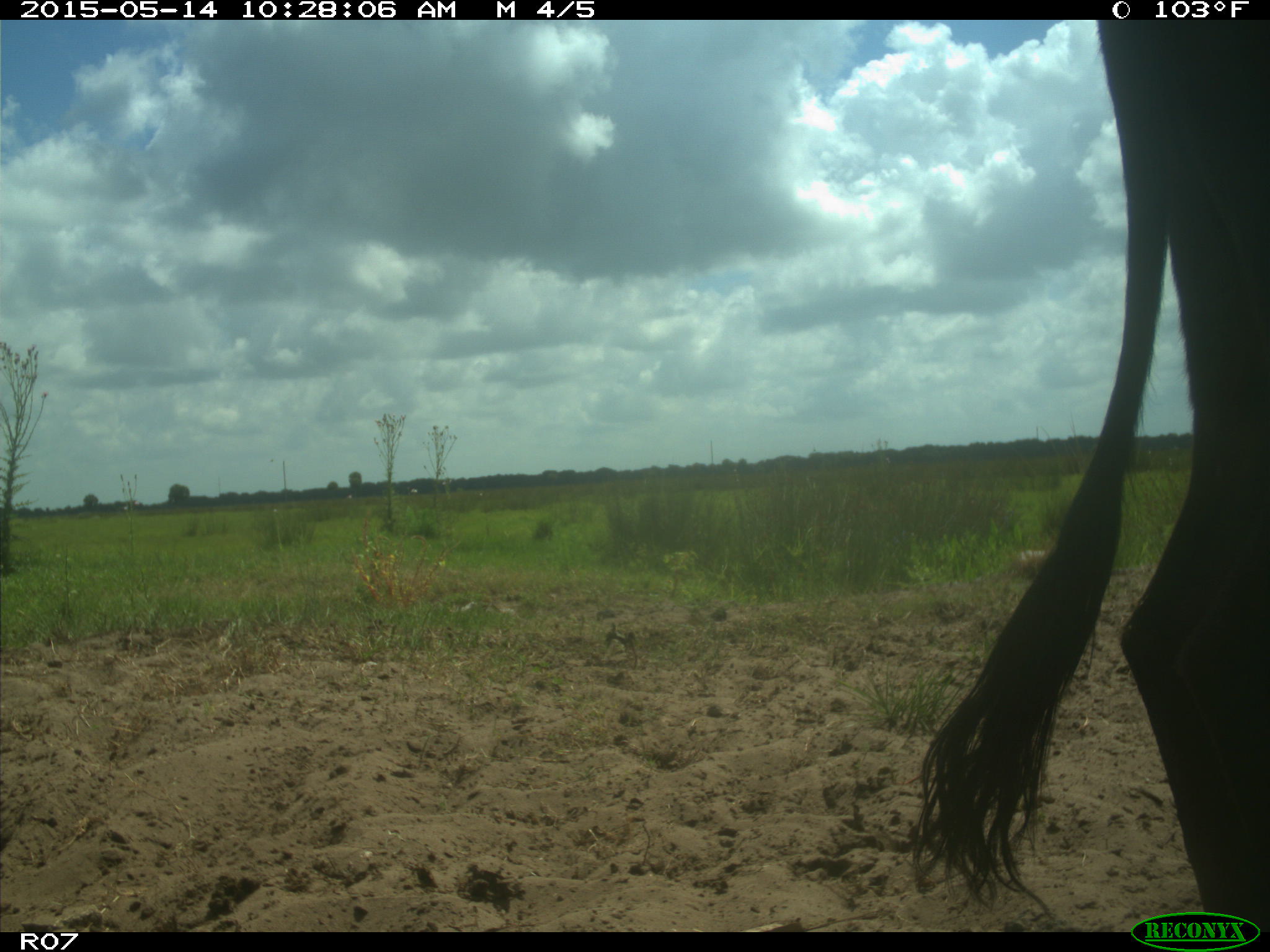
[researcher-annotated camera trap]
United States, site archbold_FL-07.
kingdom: Animalia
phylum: Chordata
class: Mammalia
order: Artiodactyla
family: Bovidae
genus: Bos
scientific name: Bos taurus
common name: domestic cow